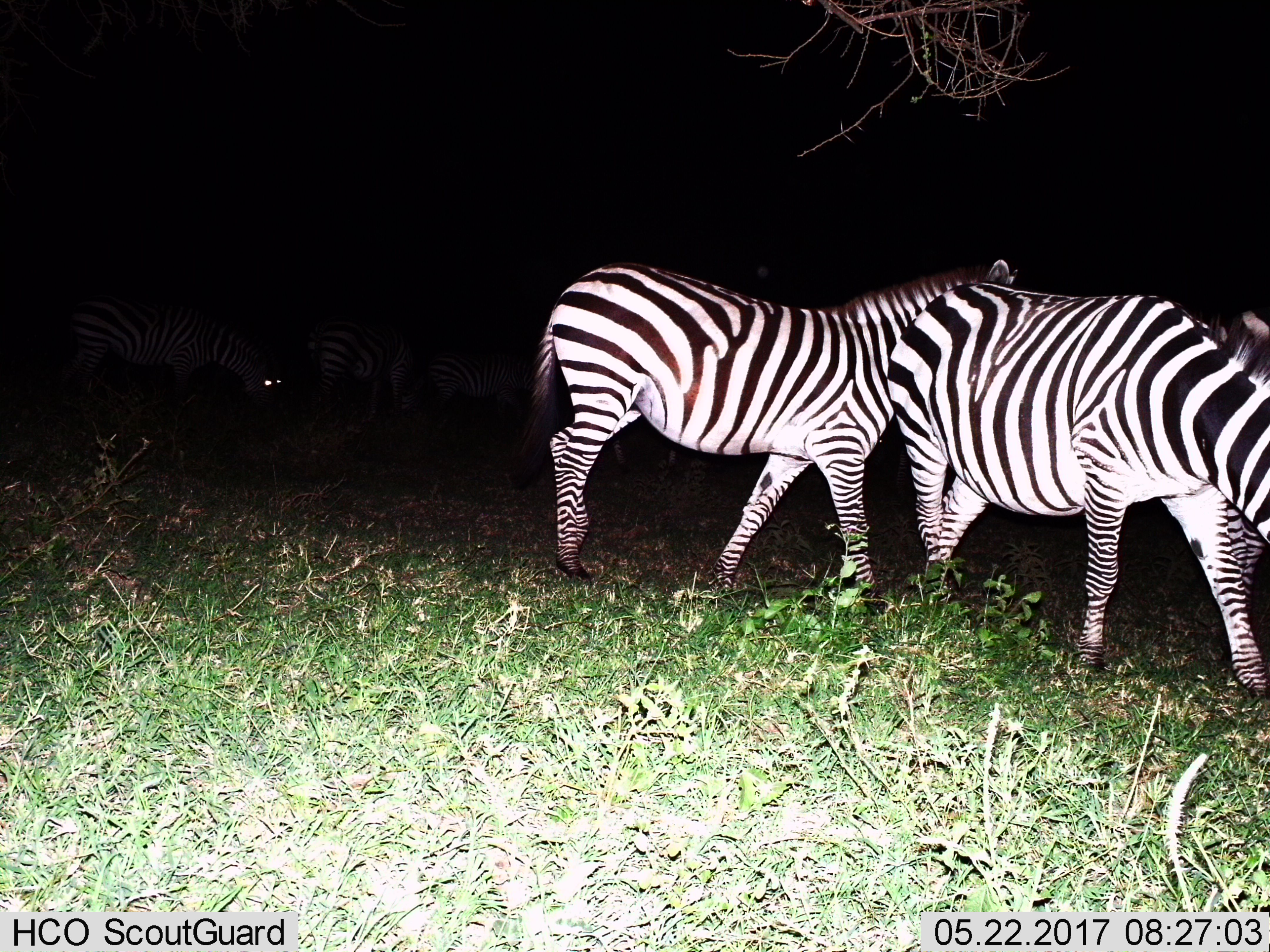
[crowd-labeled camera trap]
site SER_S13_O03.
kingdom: Animalia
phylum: Chordata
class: Mammalia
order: Perissodactyla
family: Equidae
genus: Equus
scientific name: Equus quagga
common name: plains zebra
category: zebraplains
Zebraplains (plains zebra) (Equus quagga), count 5. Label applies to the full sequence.